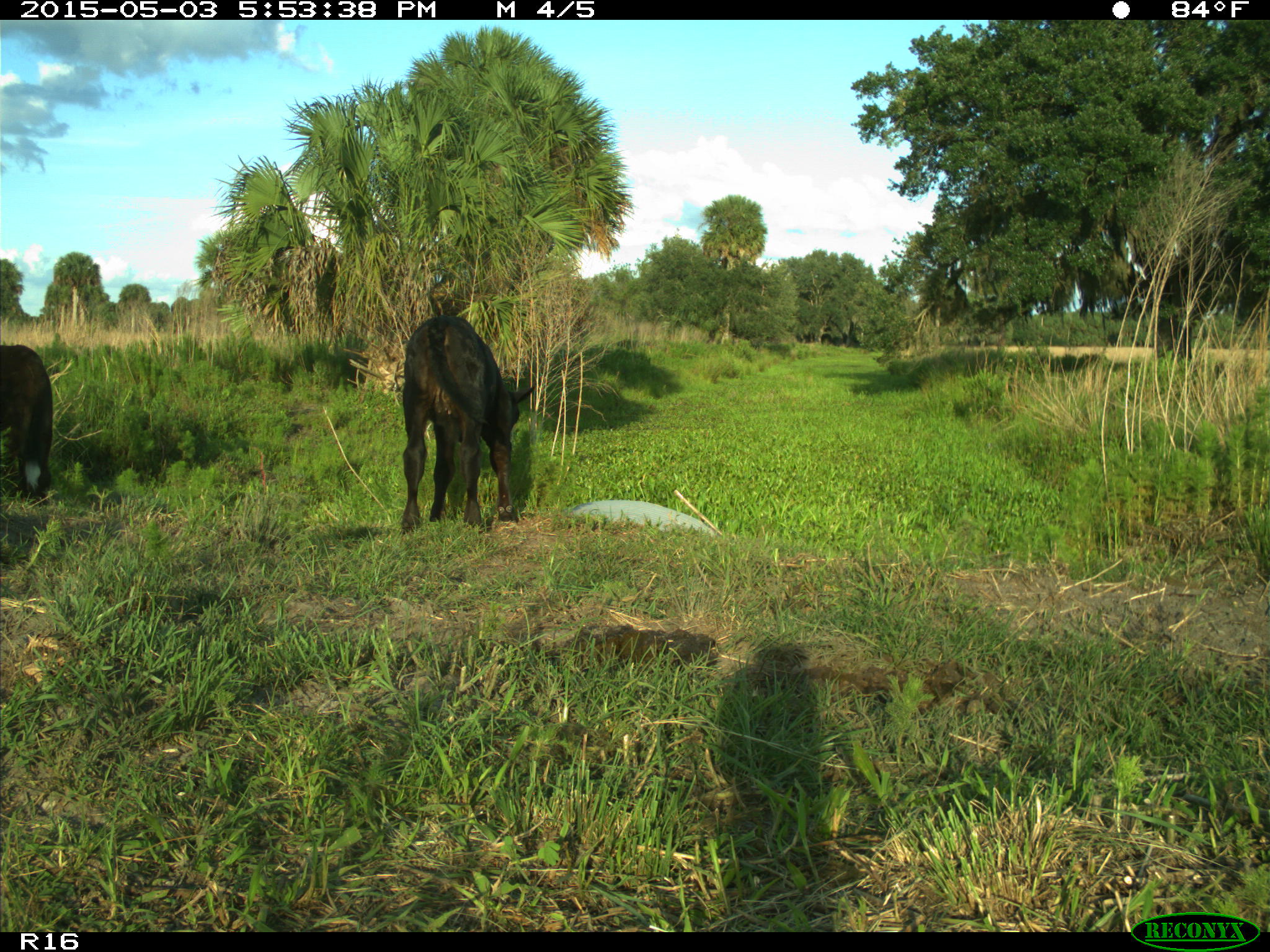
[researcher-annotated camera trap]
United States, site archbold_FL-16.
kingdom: Animalia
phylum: Chordata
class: Mammalia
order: Artiodactyla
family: Bovidae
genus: Bos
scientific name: Bos taurus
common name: domestic cow